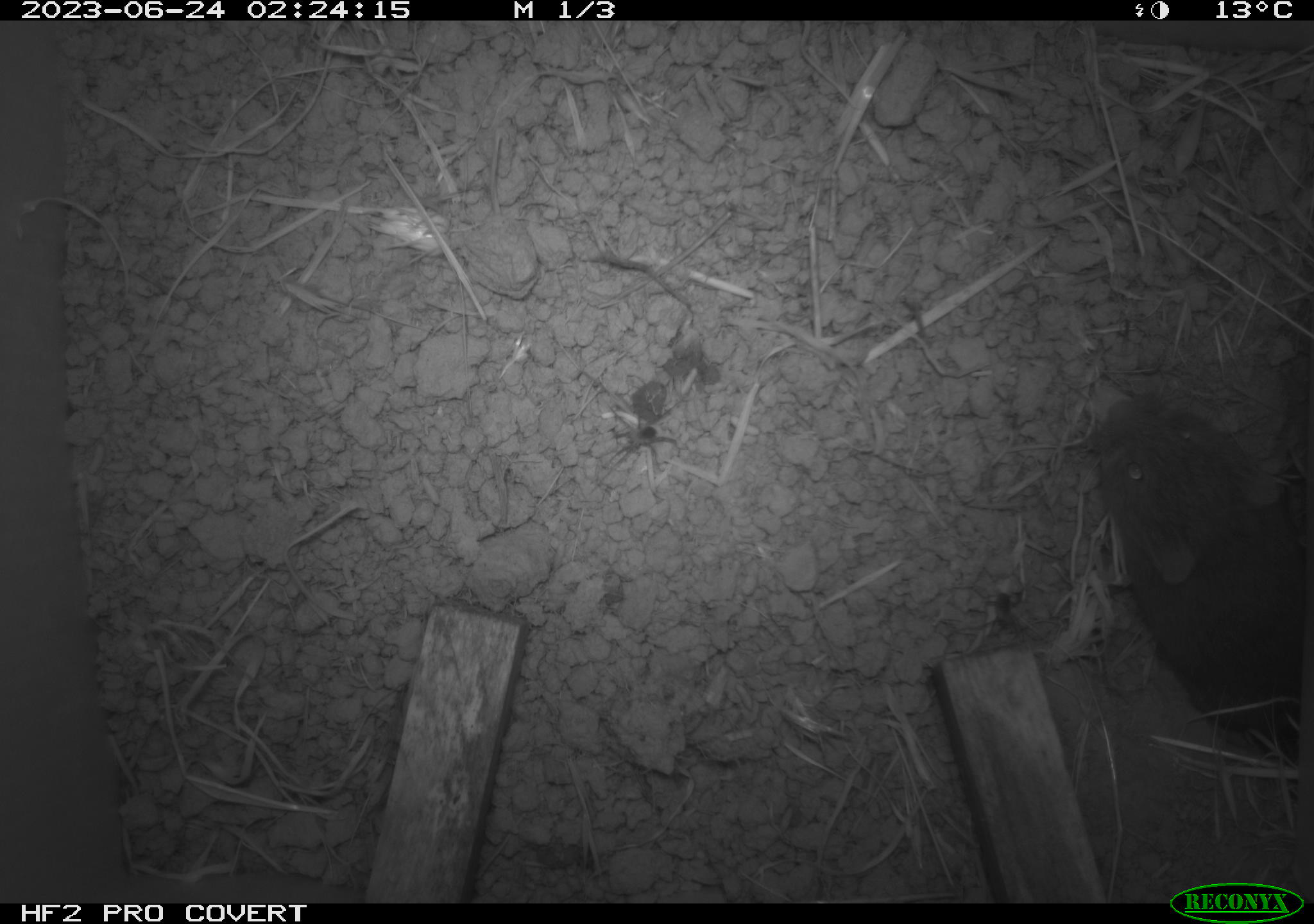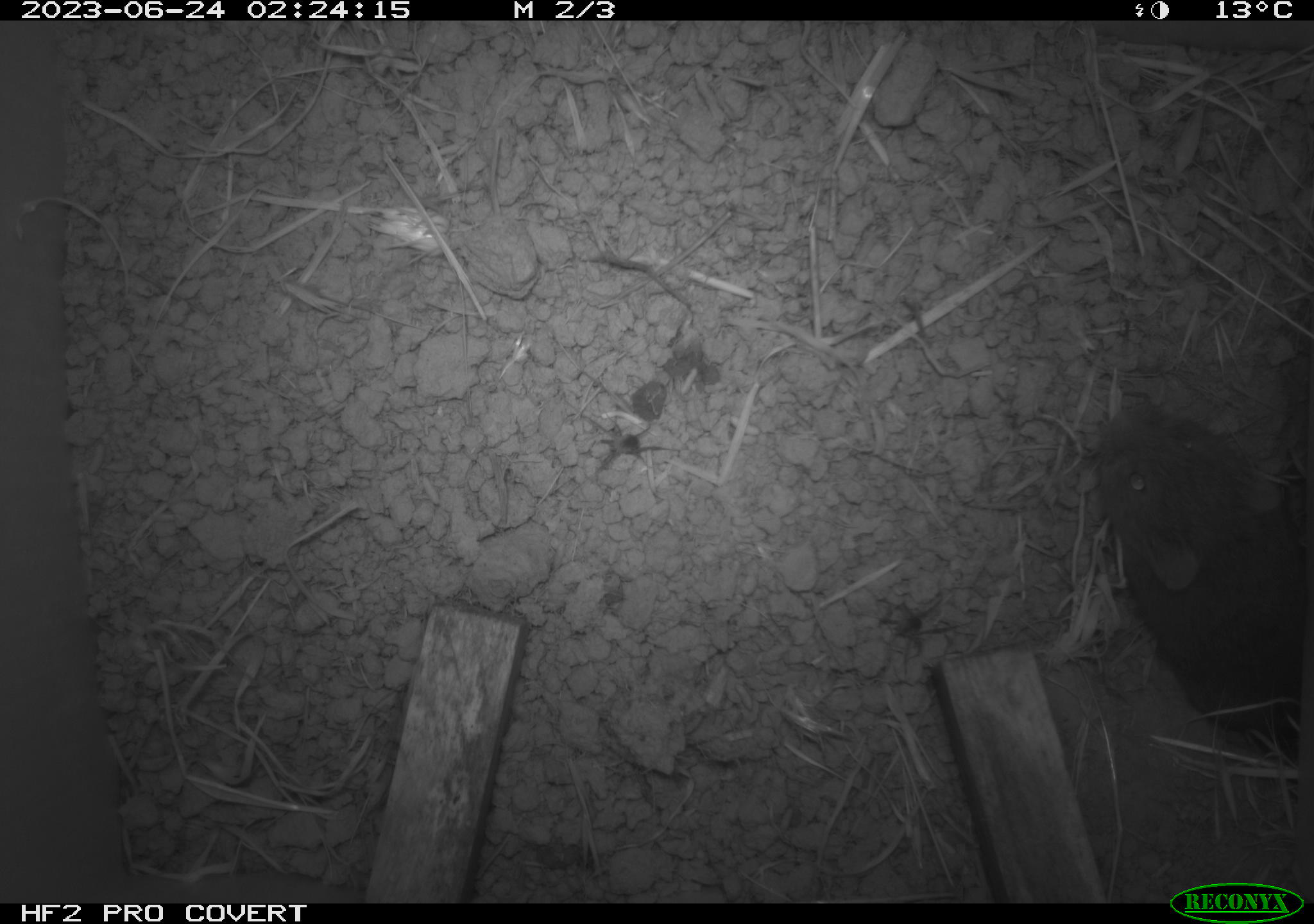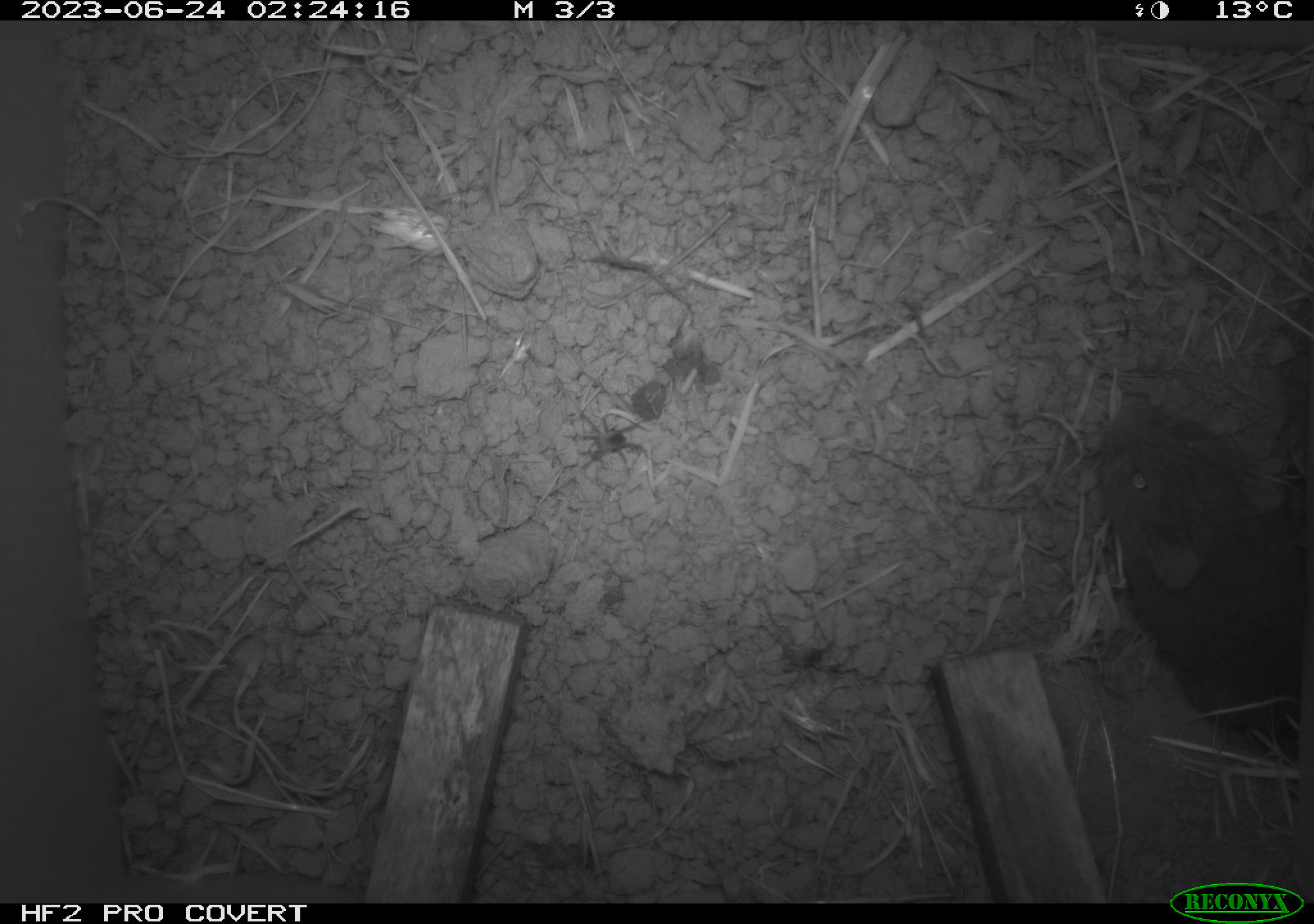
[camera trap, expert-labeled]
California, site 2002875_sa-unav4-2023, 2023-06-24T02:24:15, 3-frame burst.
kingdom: Animalia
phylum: Chordata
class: Mammalia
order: Rodentia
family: Cricetidae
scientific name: Arvicolinae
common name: voles, lemmings, and muskrats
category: arvicolinae subfamily